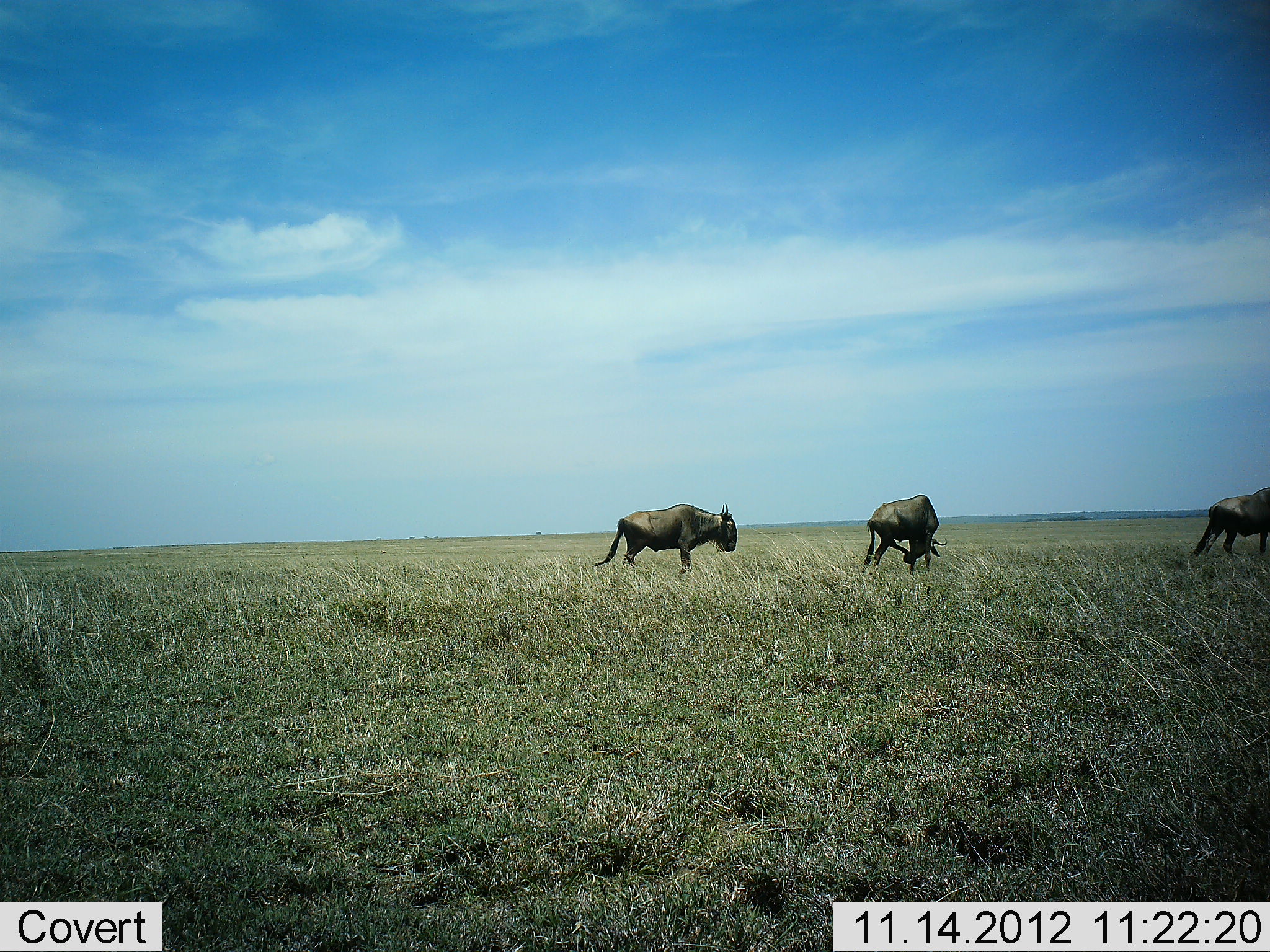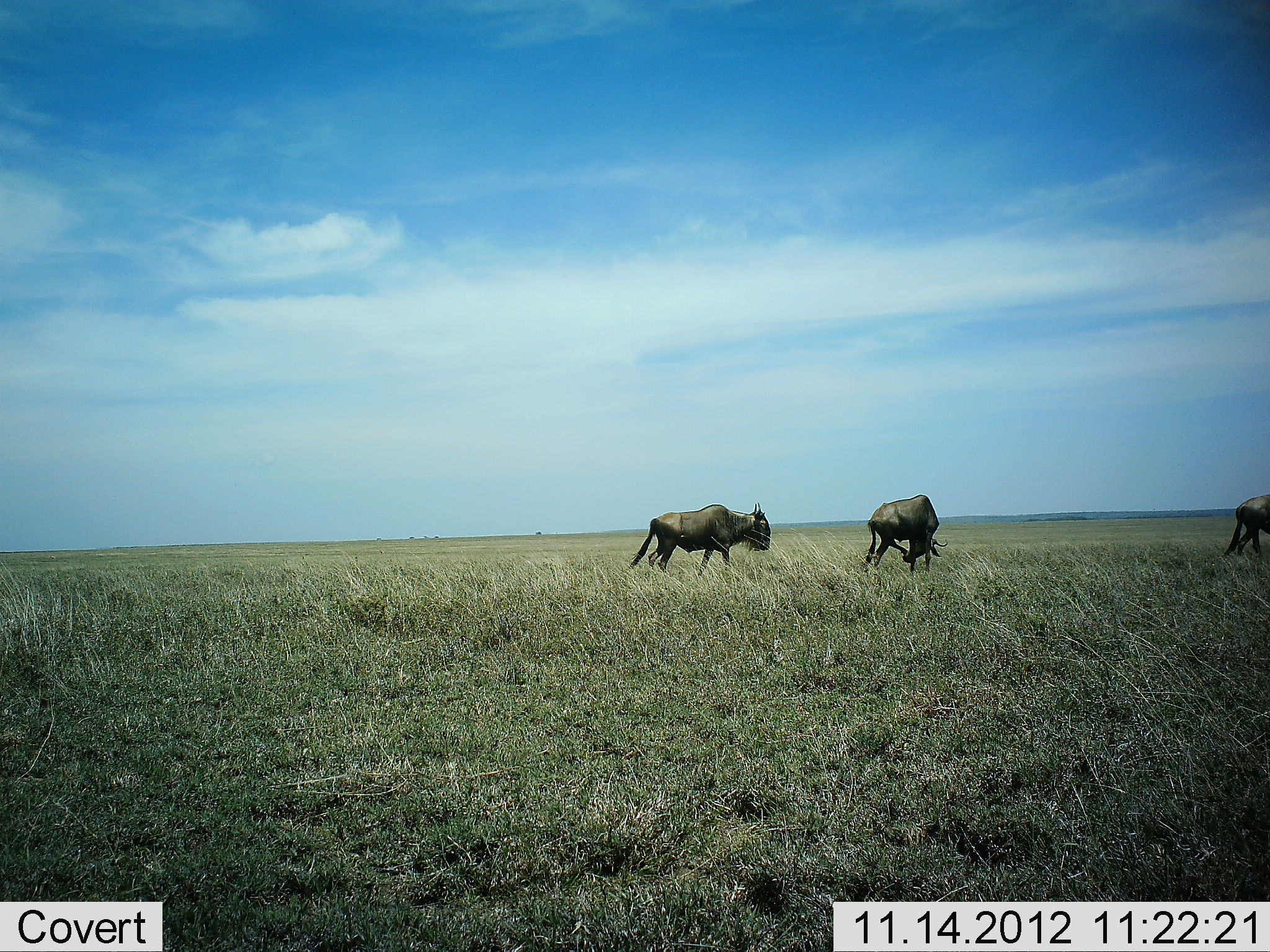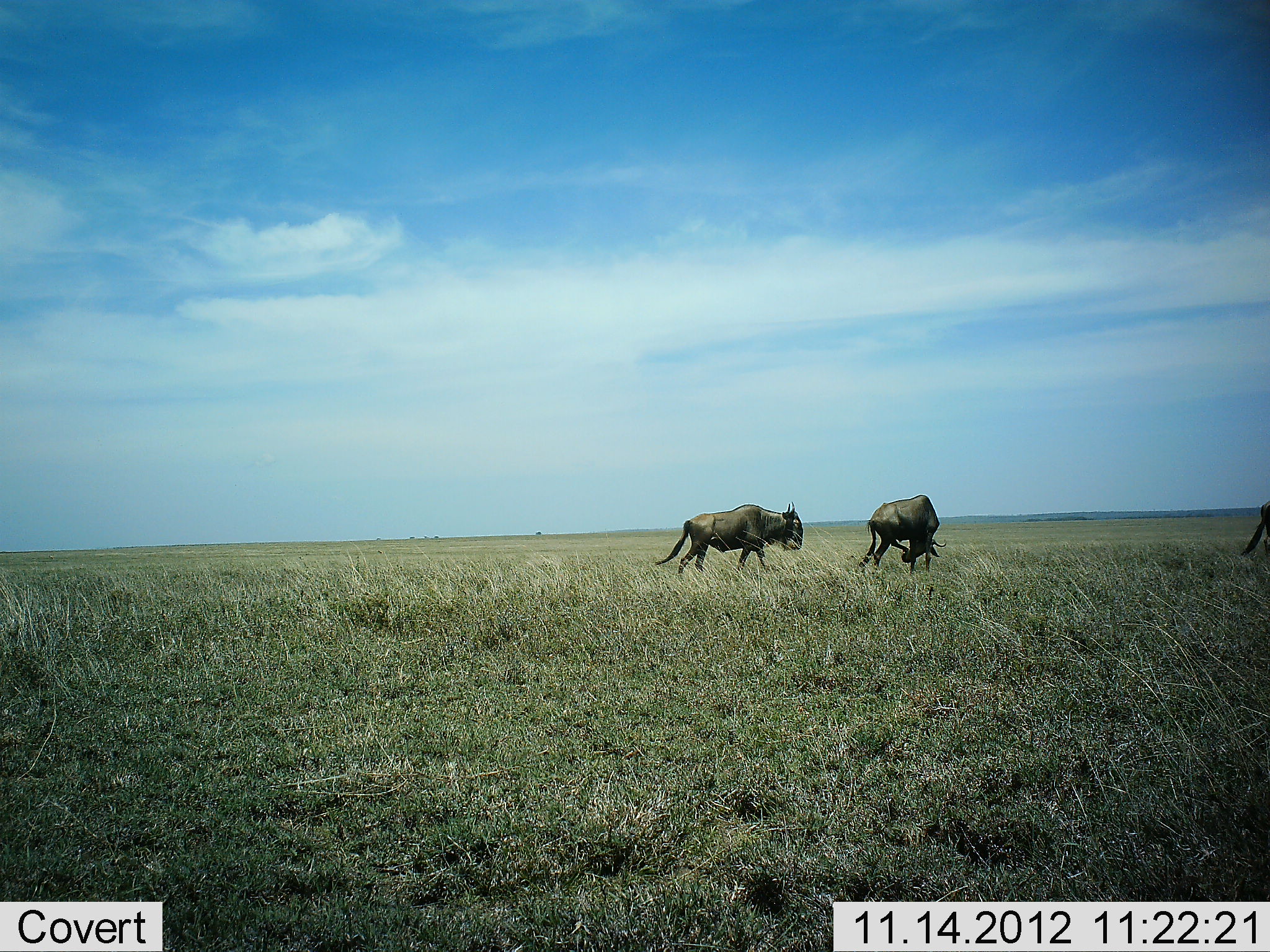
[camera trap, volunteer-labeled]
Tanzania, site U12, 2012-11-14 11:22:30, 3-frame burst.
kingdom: Animalia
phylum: Chordata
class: Mammalia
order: Artiodactyla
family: Bovidae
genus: Connochaetes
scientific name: Connochaetes taurinus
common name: blue wildebeest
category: wildebeest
Wildebeest (blue wildebeest) (Connochaetes taurinus), count 3. Behavior (volunteer vote fractions): standing 60%, resting 0%, moving 100%, interacting 0%. Young present (vote fraction): 0%. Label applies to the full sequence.